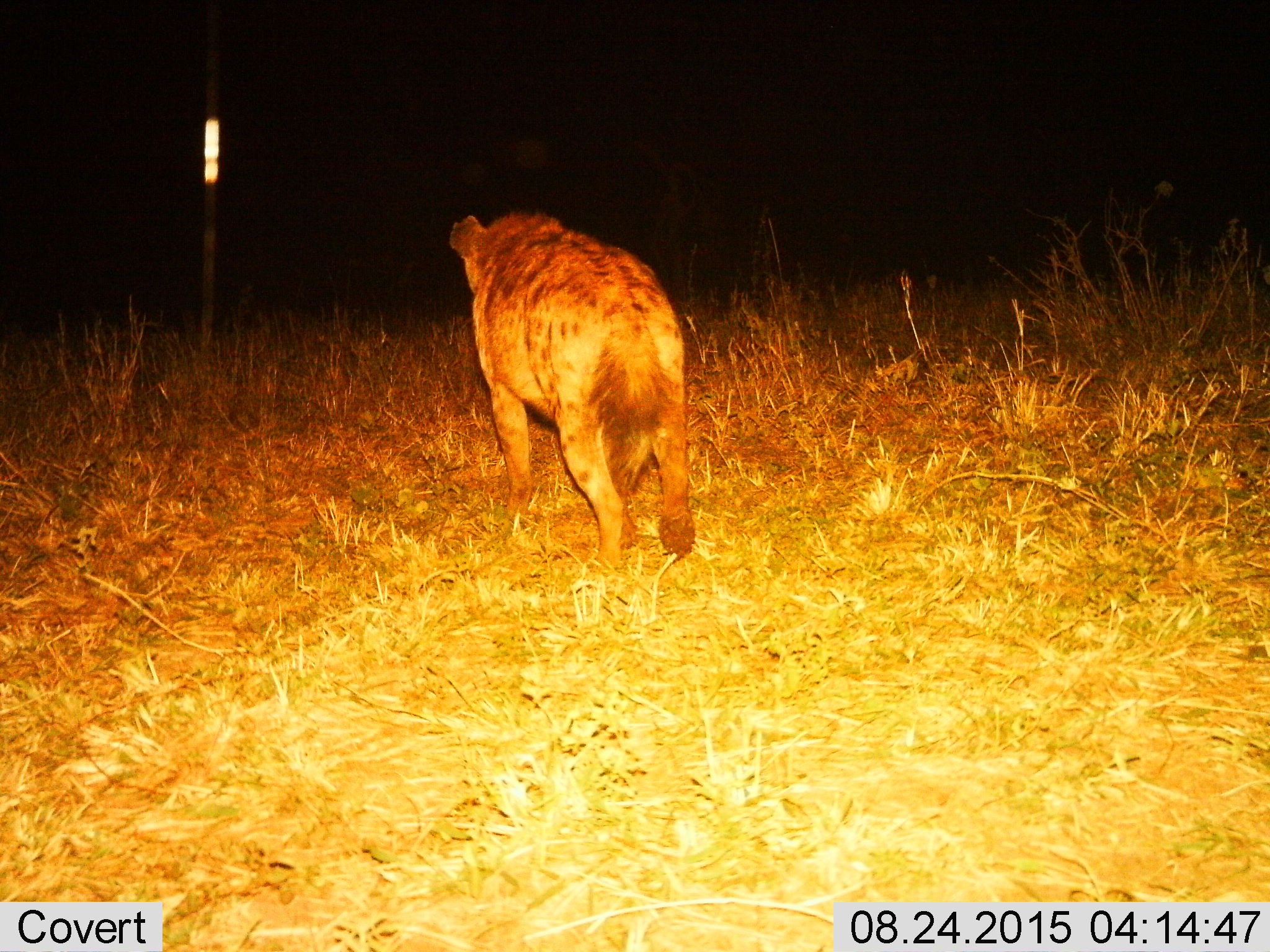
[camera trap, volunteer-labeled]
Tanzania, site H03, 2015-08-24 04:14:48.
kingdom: Animalia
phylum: Chordata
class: Mammalia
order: Carnivora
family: Hyaenidae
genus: Crocuta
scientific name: Crocuta crocuta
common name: spotted hyena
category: hyenaspotted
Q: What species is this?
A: Hyenaspotted (spotted hyena) (Crocuta crocuta).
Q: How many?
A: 1.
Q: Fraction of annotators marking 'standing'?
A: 22%.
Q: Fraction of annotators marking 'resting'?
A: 0%.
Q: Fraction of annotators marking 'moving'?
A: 78%.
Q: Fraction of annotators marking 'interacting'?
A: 0%.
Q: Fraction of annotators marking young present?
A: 0%.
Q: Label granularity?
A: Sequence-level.